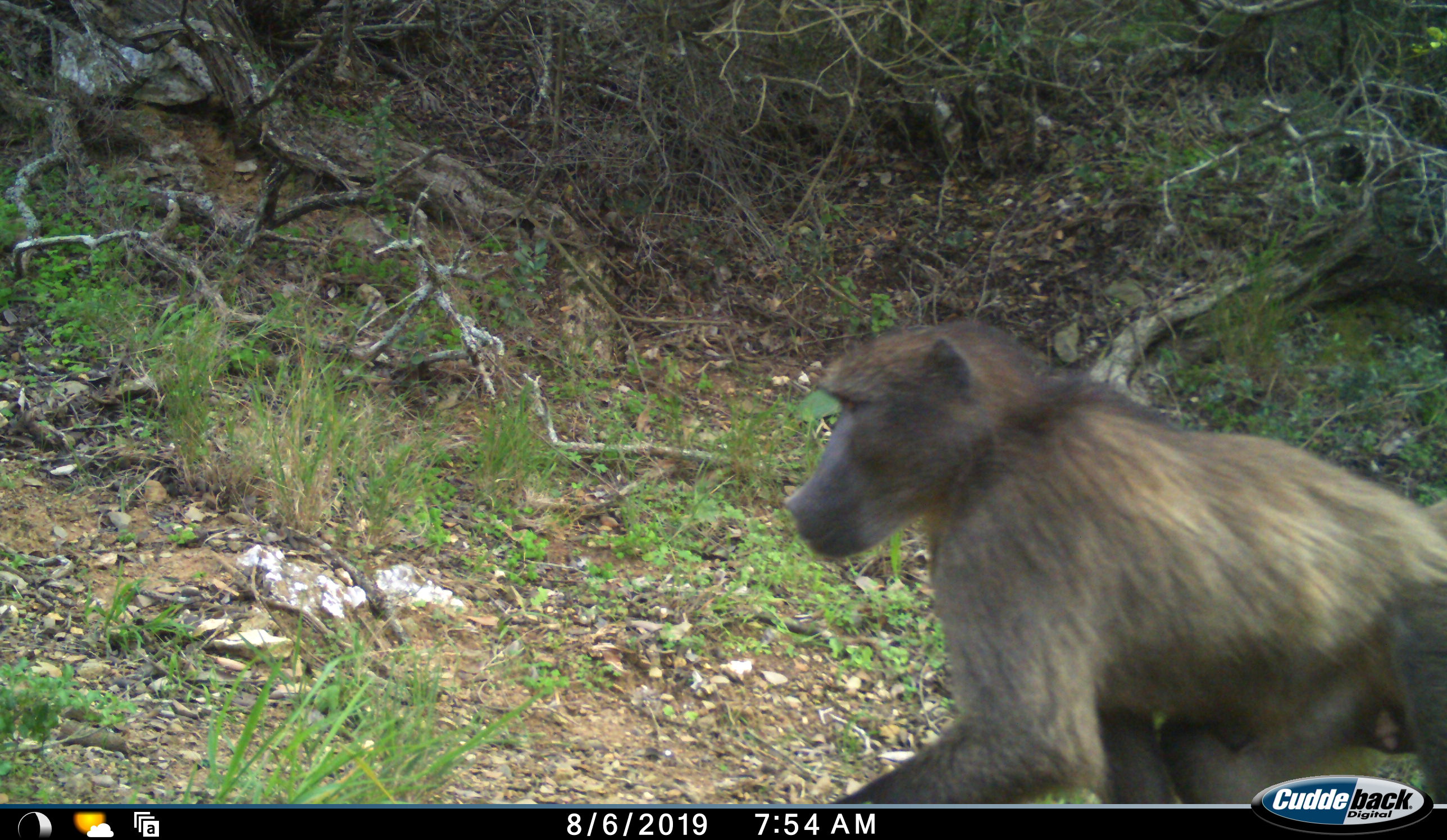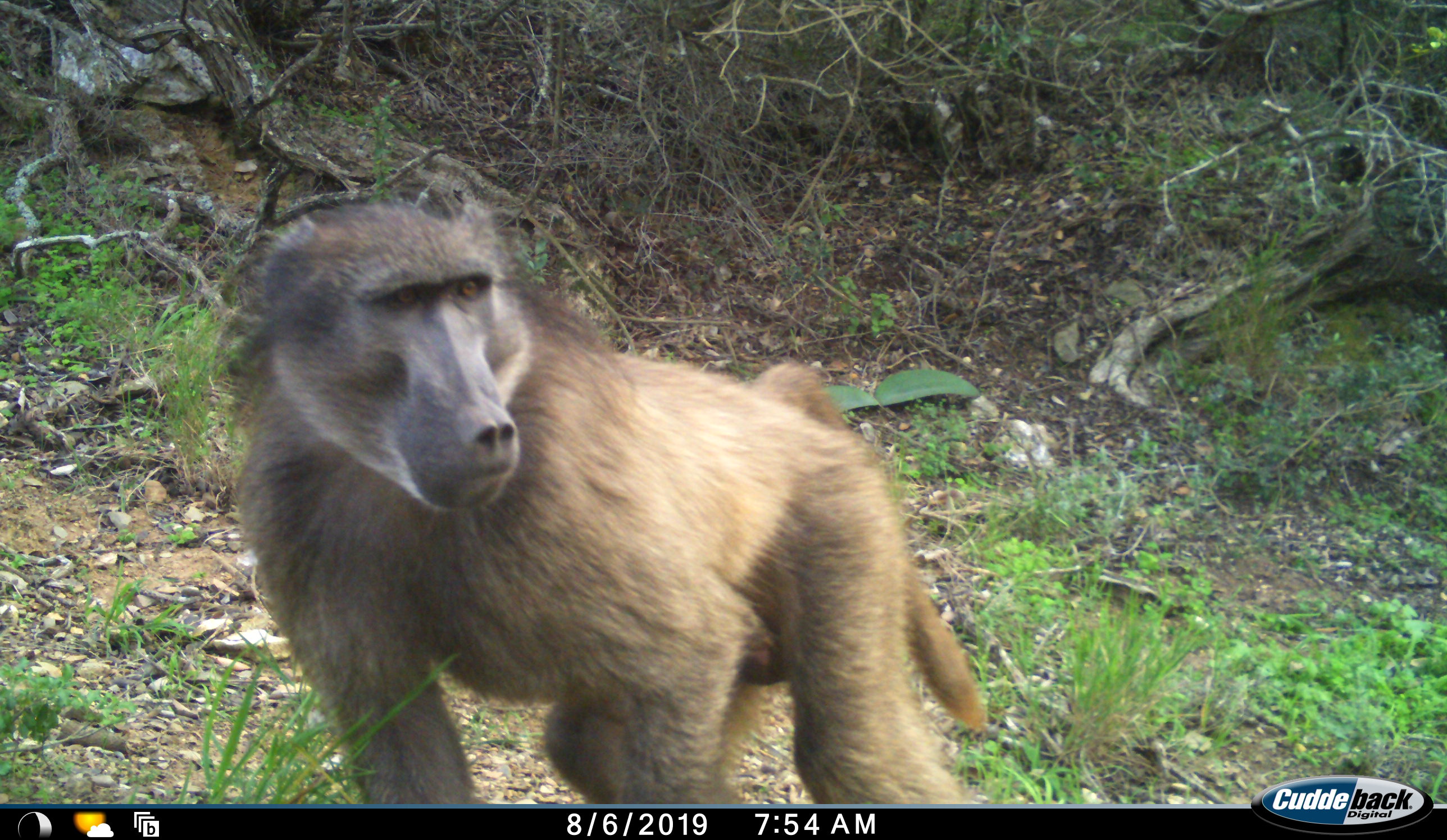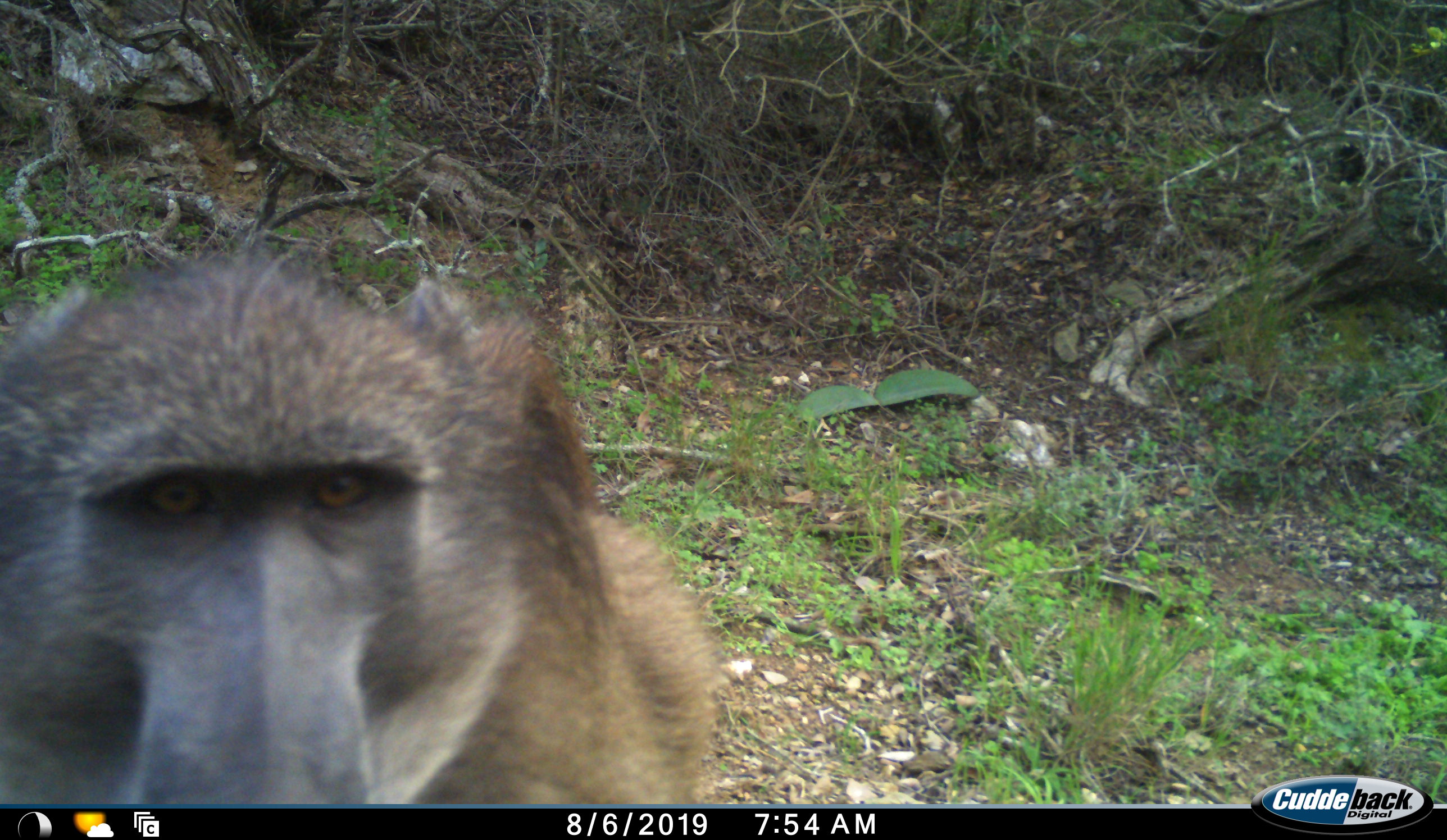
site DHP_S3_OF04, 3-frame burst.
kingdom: Animalia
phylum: Chordata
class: Mammalia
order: Primates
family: Cercopithecidae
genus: Papio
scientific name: Papio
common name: baboon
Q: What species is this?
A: Baboon (Papio).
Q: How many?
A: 1.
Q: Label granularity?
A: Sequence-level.